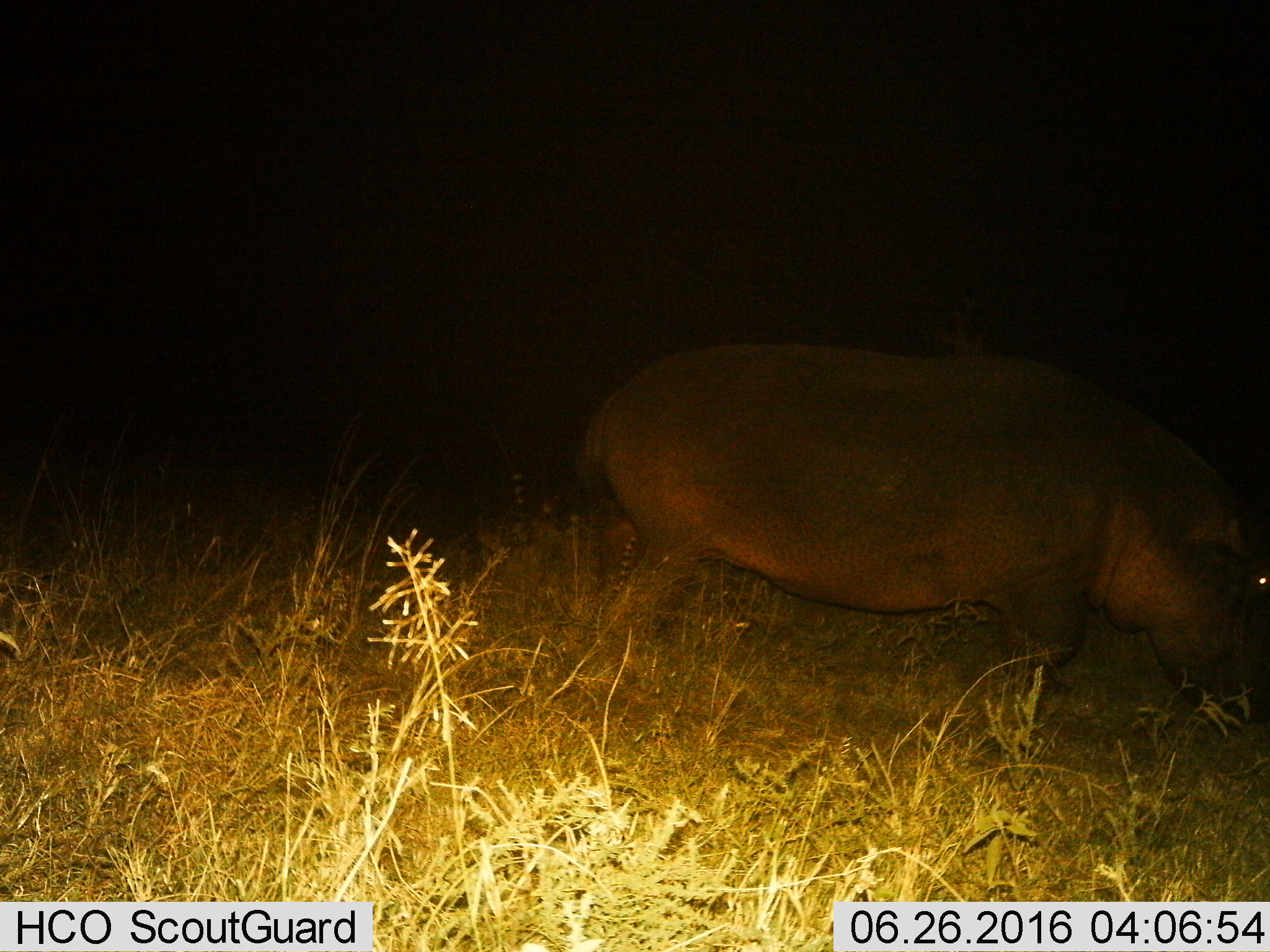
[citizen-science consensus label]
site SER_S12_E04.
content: unidentified animal